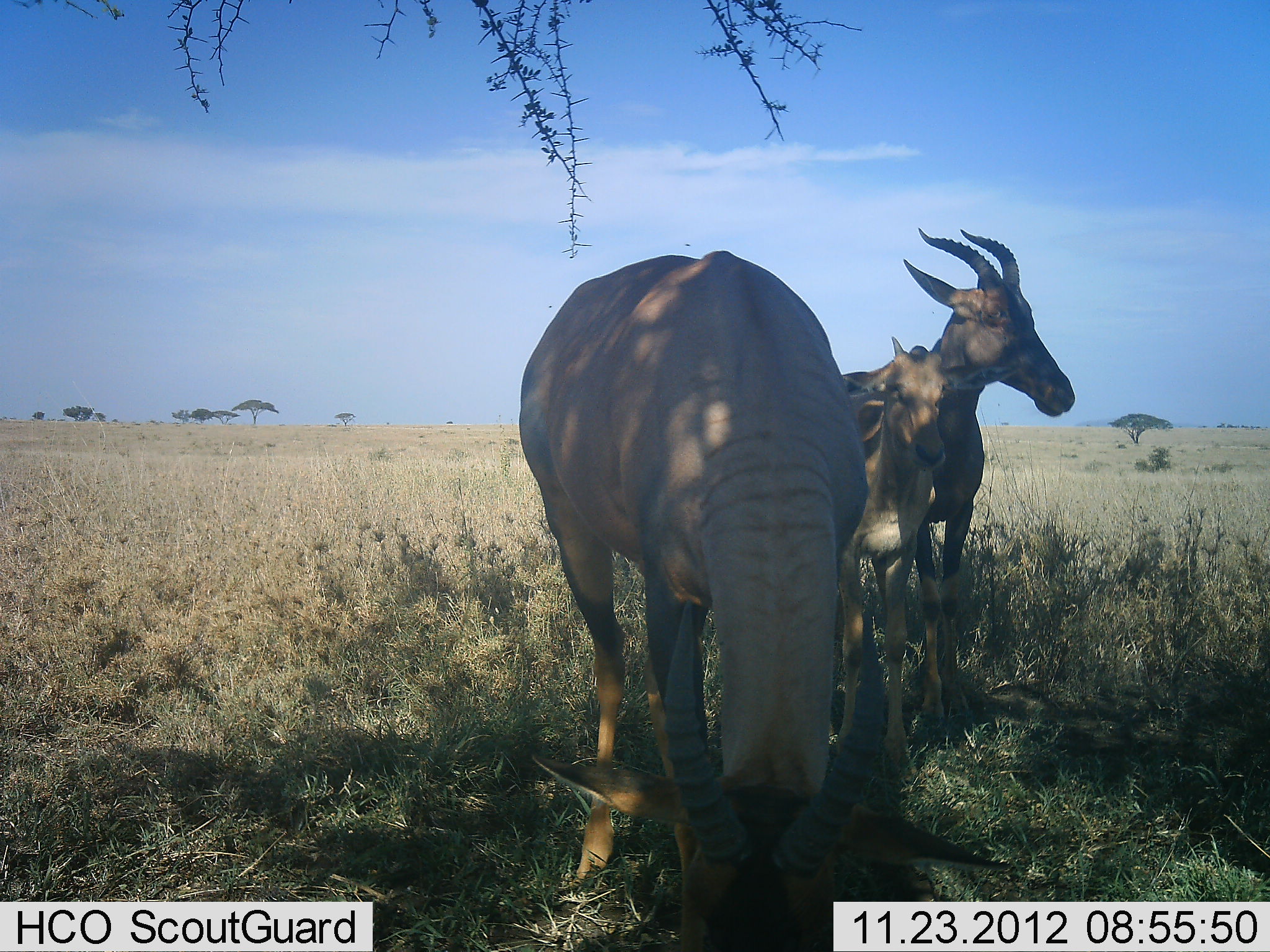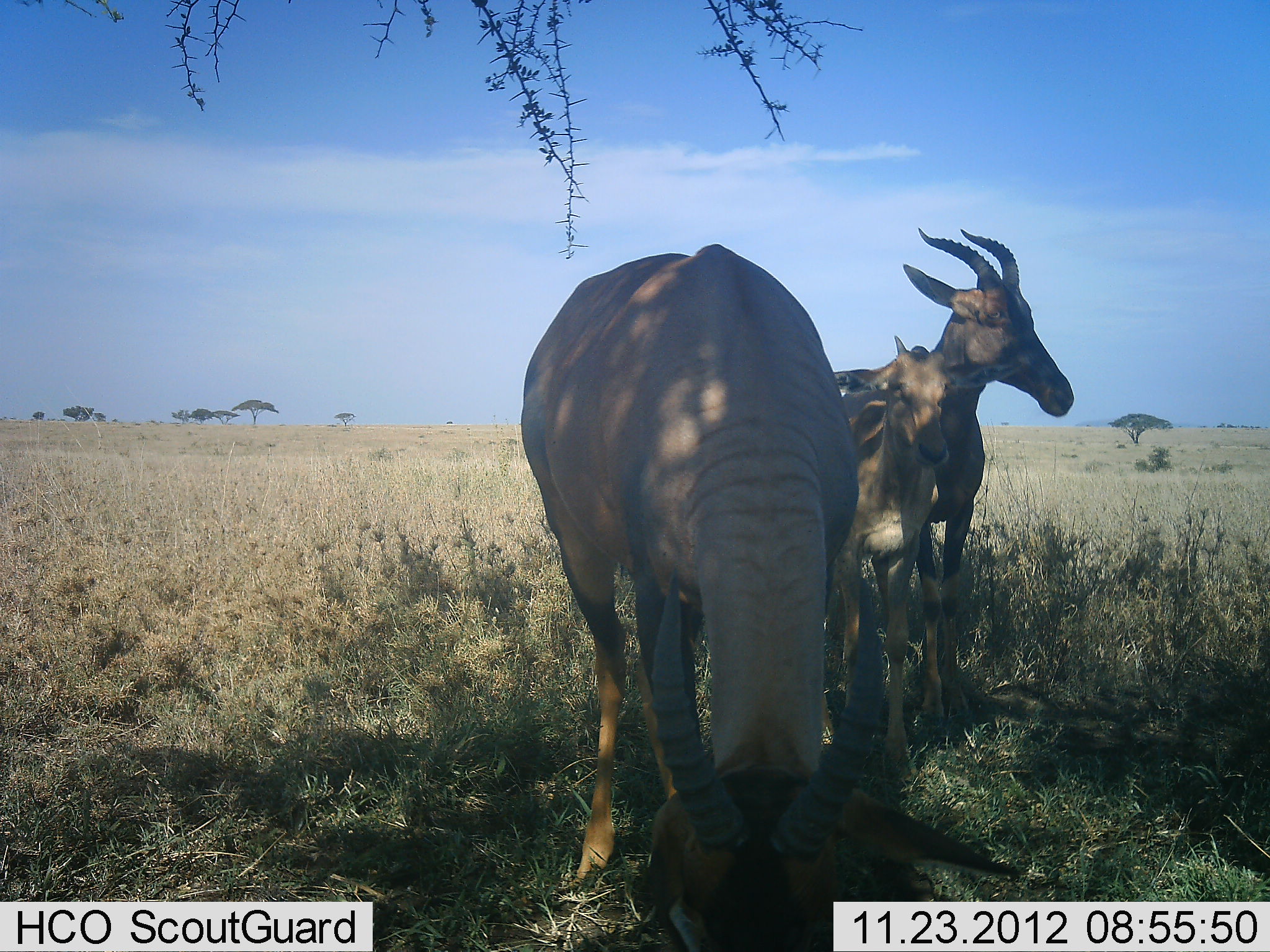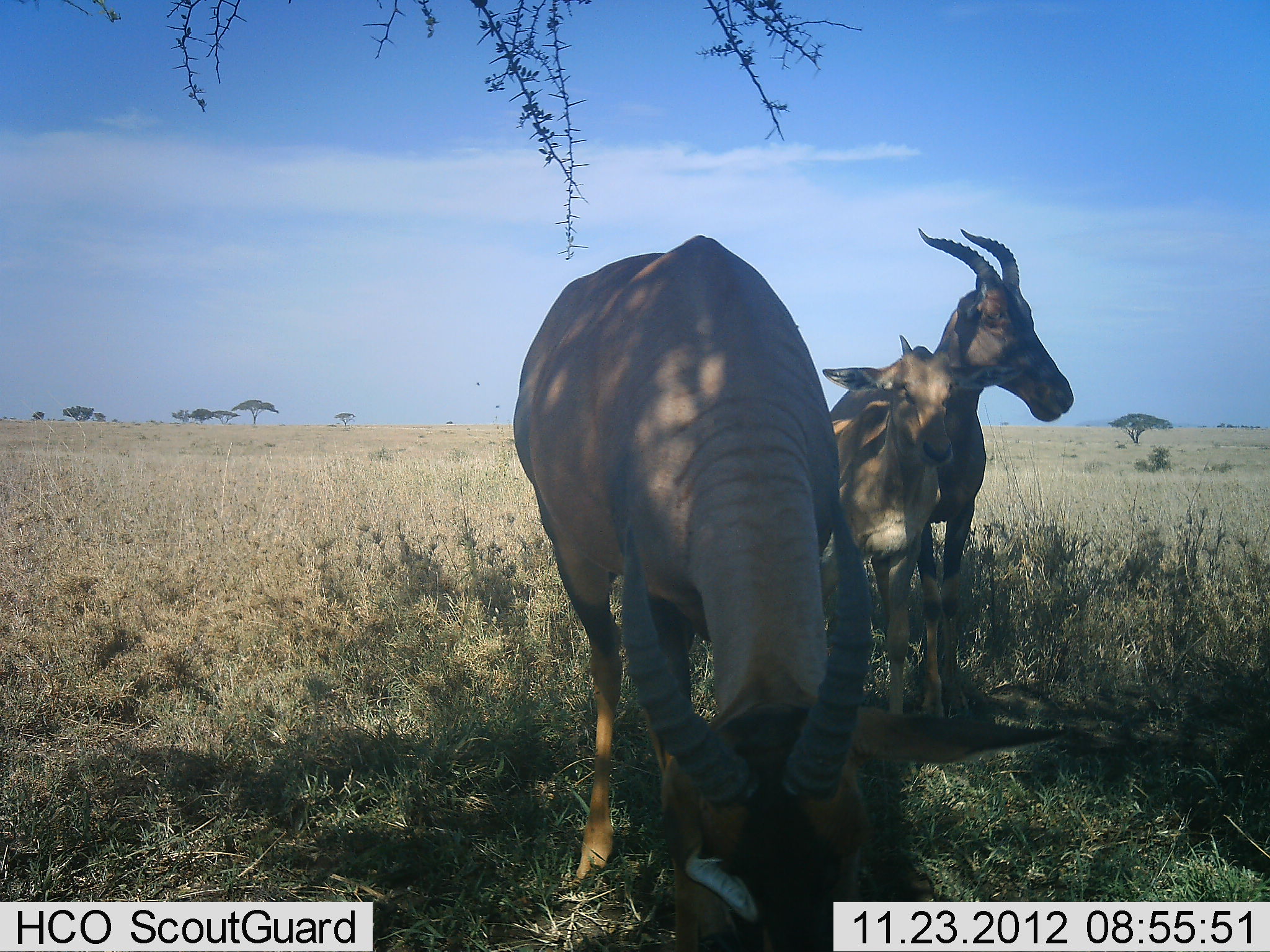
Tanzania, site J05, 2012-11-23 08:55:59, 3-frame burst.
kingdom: Animalia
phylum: Chordata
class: Mammalia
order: Artiodactyla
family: Bovidae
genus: Damaliscus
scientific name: Damaliscus lunatus jimela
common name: topi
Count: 3.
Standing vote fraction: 100%.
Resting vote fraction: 0%.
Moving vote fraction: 0%.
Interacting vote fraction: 20%.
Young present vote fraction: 100%.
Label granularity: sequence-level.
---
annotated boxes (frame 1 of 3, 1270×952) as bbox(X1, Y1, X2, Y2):
animal: bbox(516, 248, 1017, 950); bbox(900, 226, 1074, 729); bbox(828, 337, 948, 782)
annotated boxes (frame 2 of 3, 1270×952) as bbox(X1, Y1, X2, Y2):
animal: bbox(518, 242, 1021, 950); bbox(904, 225, 1076, 718); bbox(836, 336, 951, 776)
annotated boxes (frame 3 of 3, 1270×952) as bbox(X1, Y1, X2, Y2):
animal: bbox(513, 234, 1069, 950); bbox(915, 227, 1076, 728); bbox(823, 334, 964, 722)